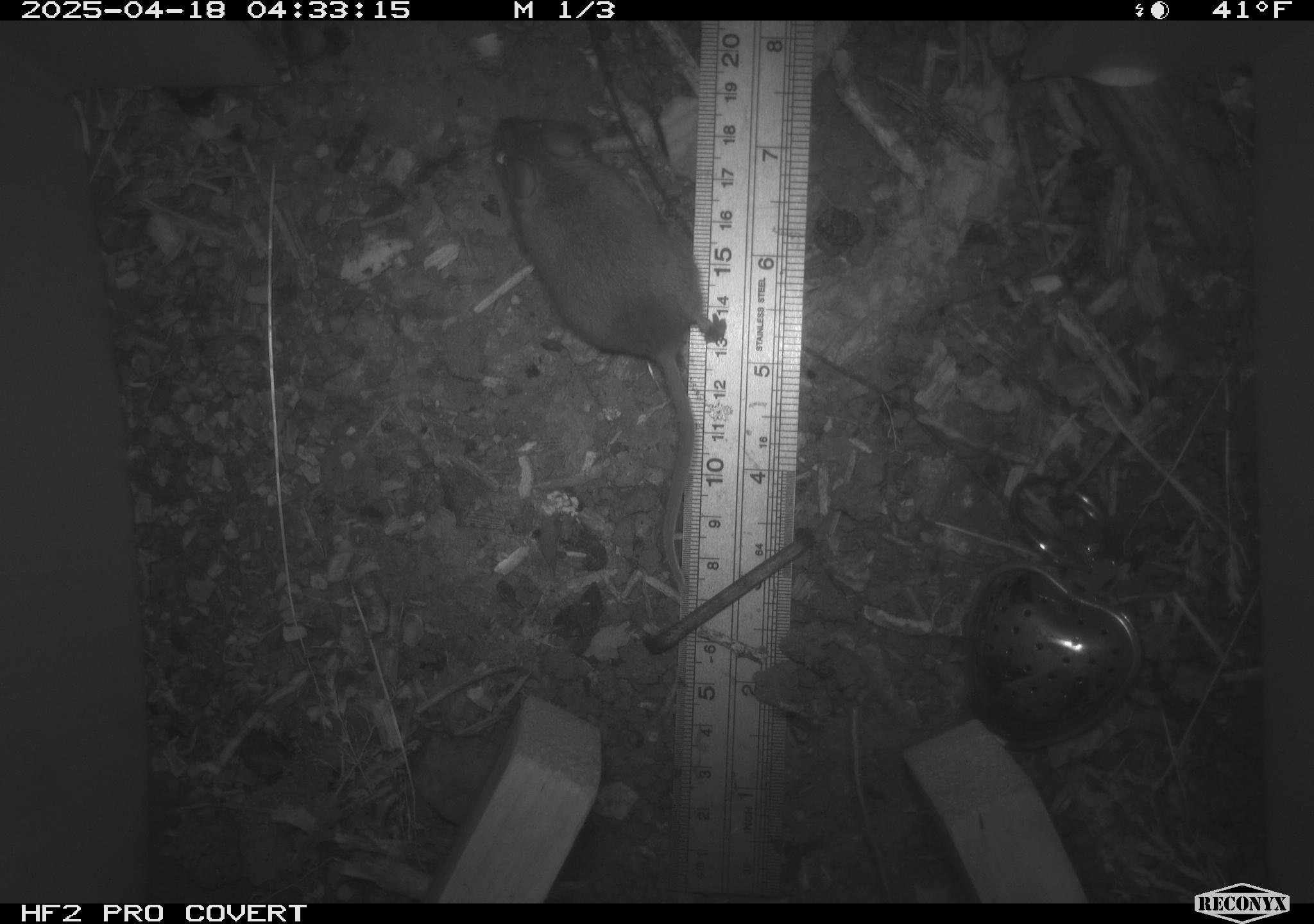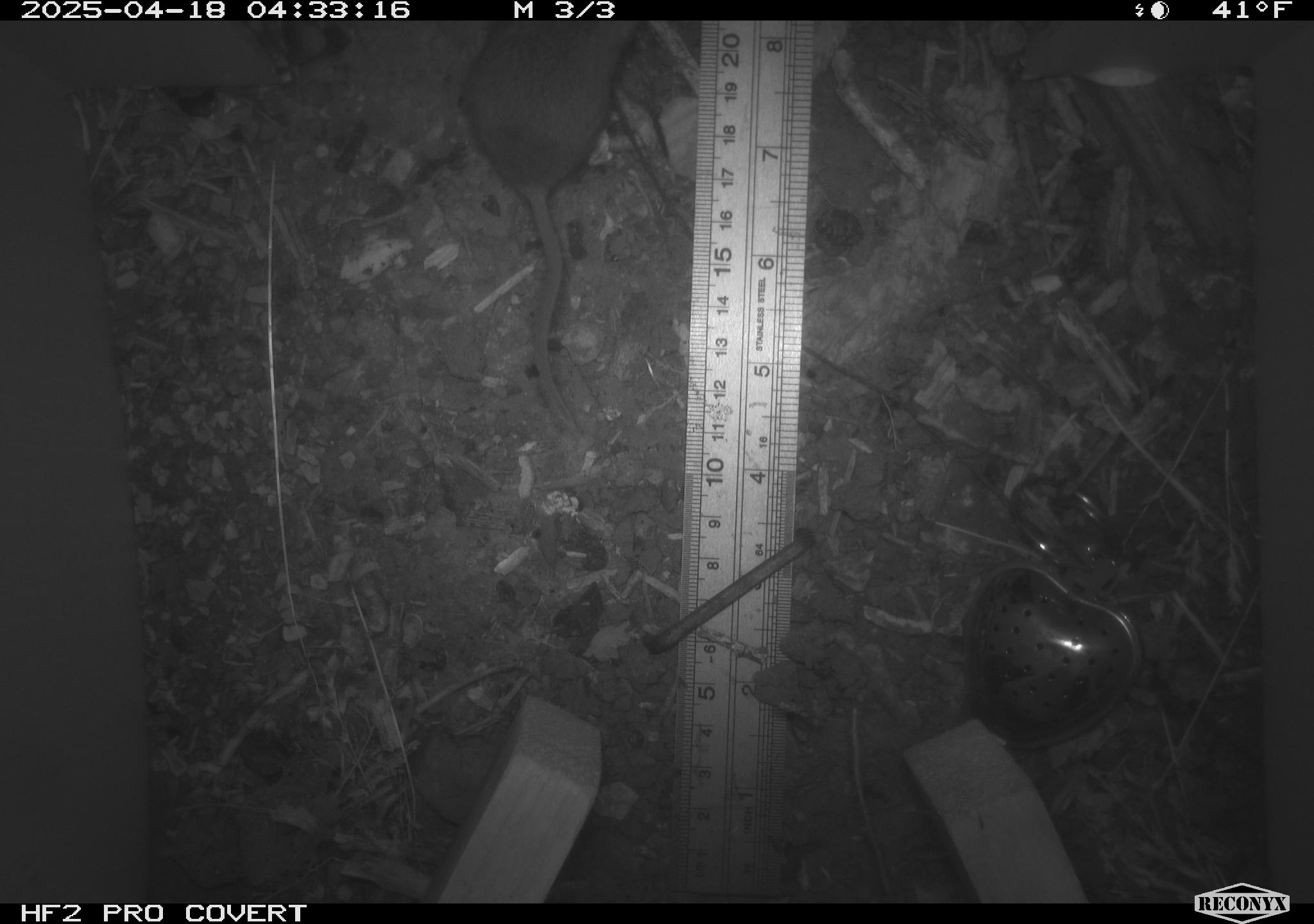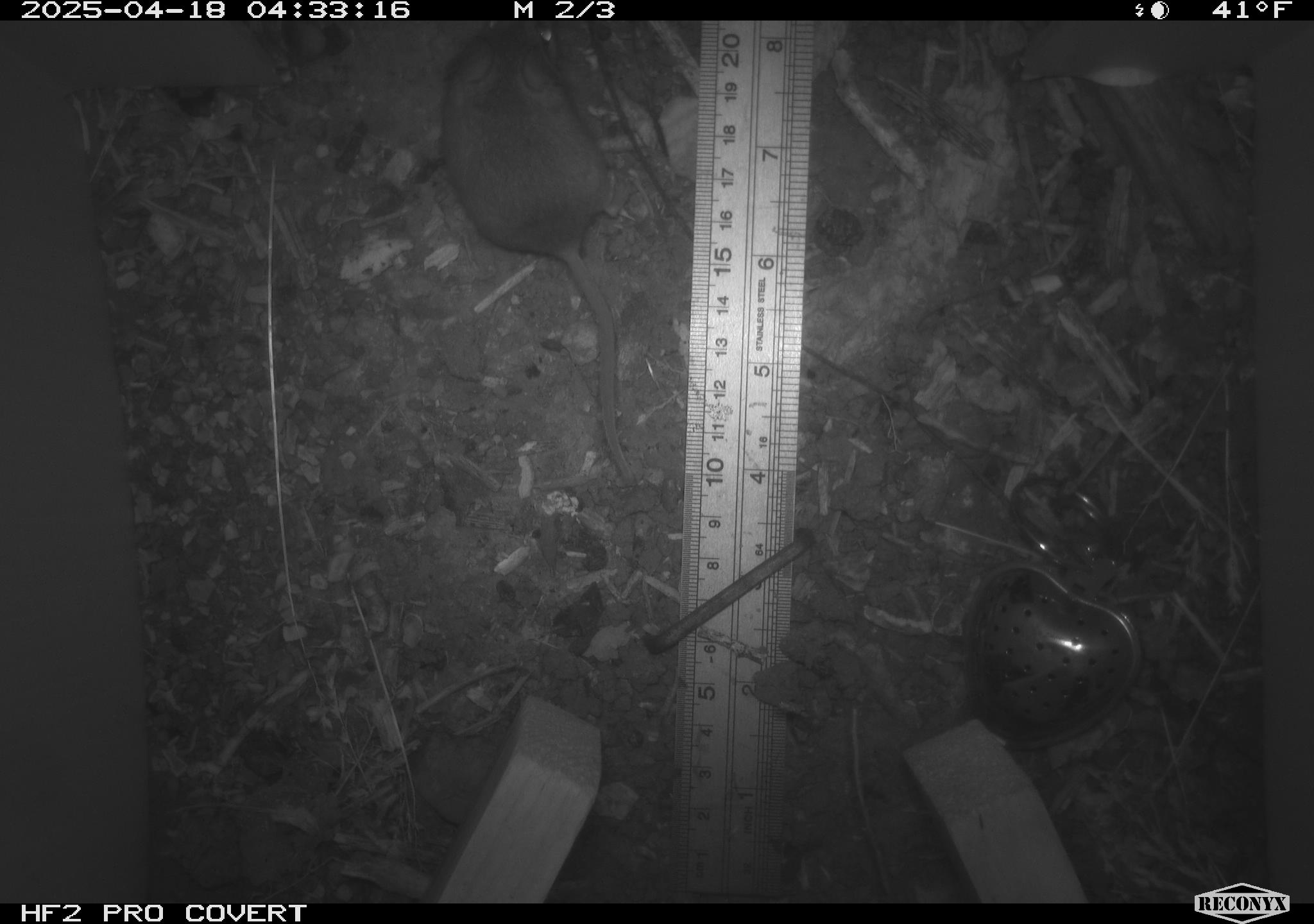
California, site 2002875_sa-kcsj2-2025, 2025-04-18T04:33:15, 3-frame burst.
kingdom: Animalia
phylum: Chordata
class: Mammalia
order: Rodentia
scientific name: Rodentia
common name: rodent